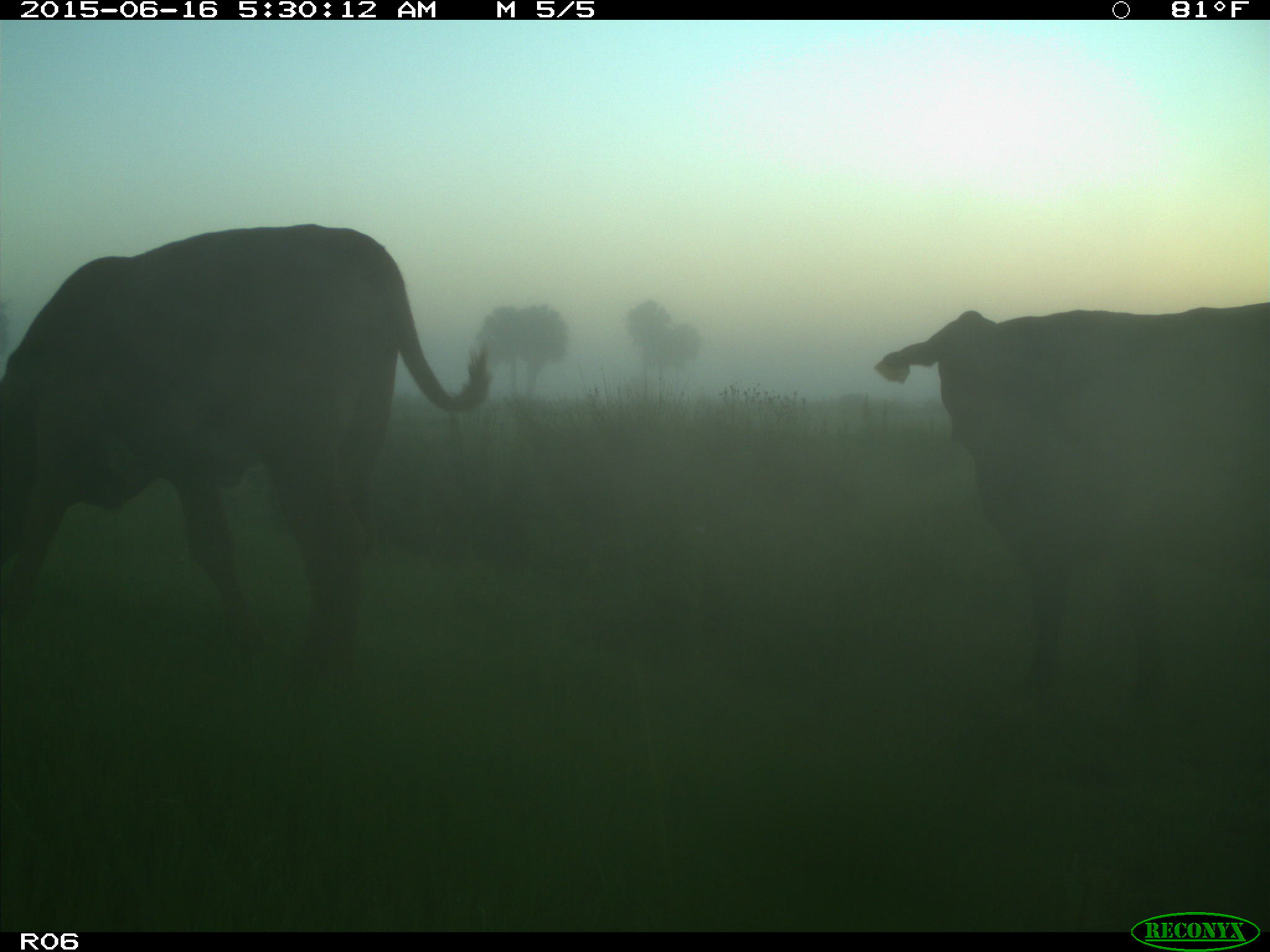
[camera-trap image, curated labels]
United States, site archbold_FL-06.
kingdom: Animalia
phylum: Chordata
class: Mammalia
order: Artiodactyla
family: Bovidae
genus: Bos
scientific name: Bos taurus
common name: domestic cow